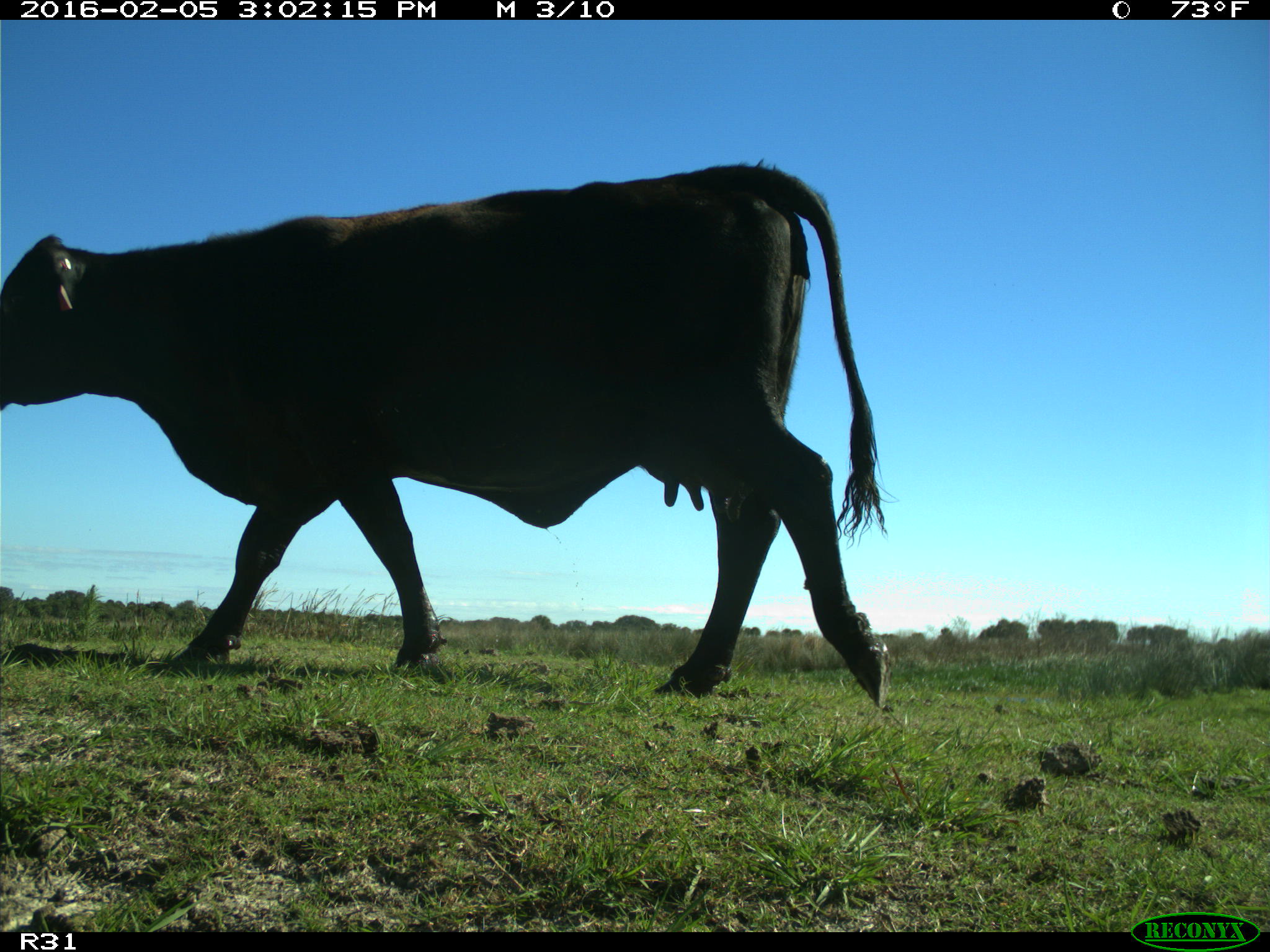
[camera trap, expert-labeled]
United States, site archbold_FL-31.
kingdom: Animalia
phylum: Chordata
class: Mammalia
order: Artiodactyla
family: Bovidae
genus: Bos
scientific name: Bos taurus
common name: domestic cow